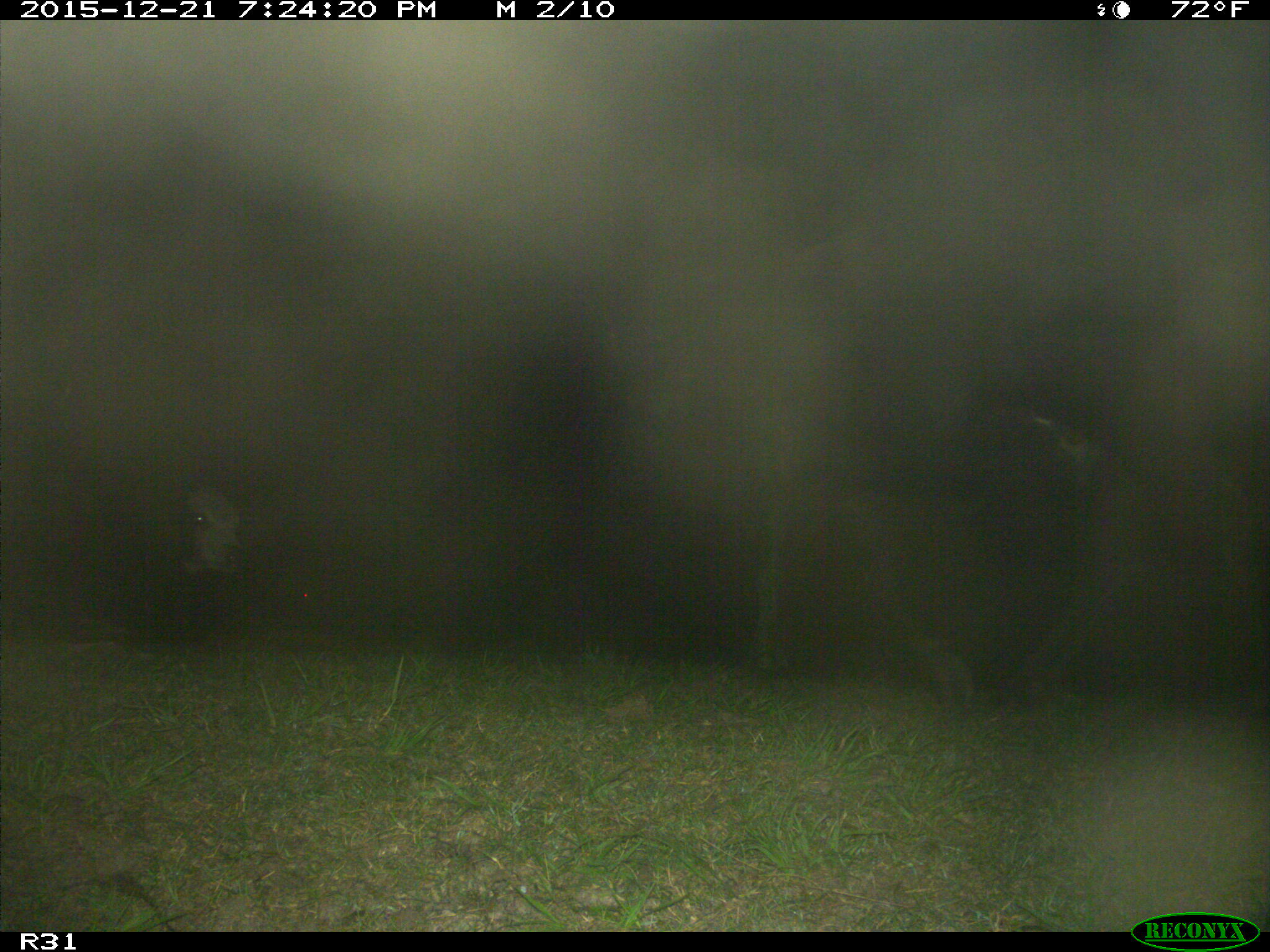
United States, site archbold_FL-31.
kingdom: Animalia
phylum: Chordata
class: Mammalia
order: Artiodactyla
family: Bovidae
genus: Bos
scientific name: Bos taurus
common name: domestic cow